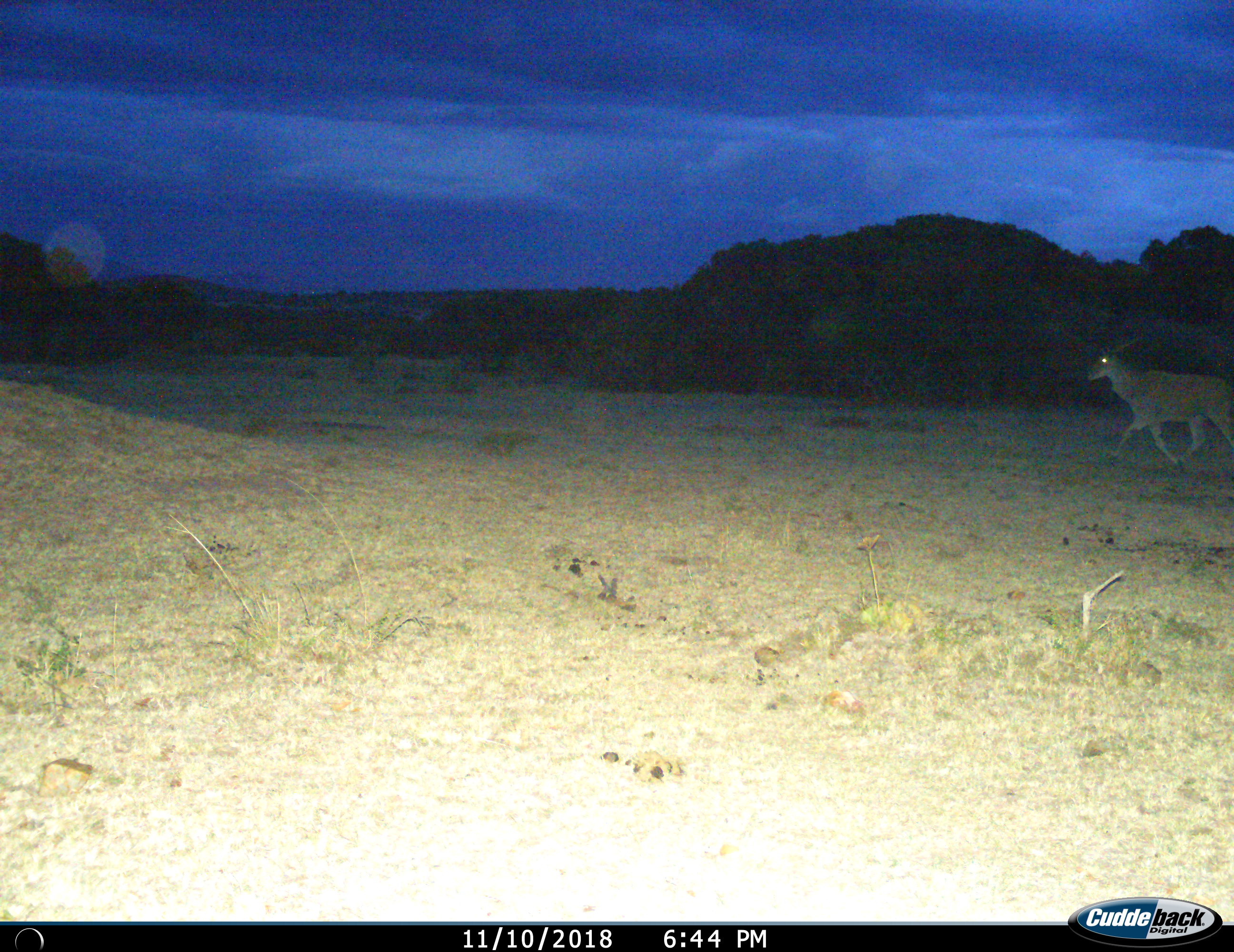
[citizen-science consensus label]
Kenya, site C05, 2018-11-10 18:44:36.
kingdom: Animalia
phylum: Chordata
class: Mammalia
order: Artiodactyla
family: Bovidae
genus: Tragelaphus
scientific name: Tragelaphus oryx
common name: eland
Eland (Tragelaphus oryx), count 1. Behavior (volunteer vote fractions): standing 0%, resting 0%, moving 100%, interacting 0%. Young present (vote fraction): 0%. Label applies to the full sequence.